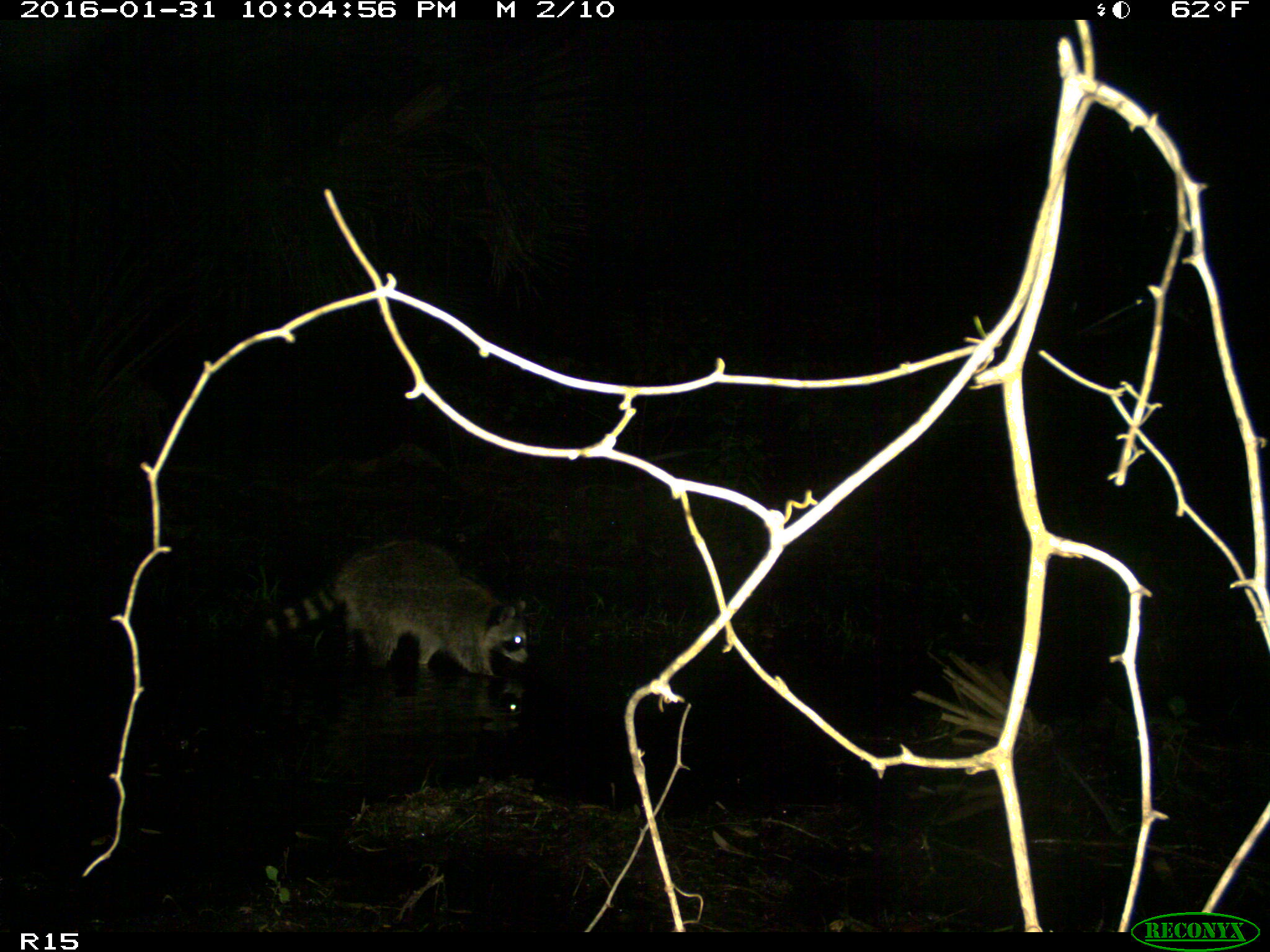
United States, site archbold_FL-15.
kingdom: Animalia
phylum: Chordata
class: Mammalia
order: Carnivora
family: Procyonidae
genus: Procyon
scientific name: Procyon lotor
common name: common raccoon